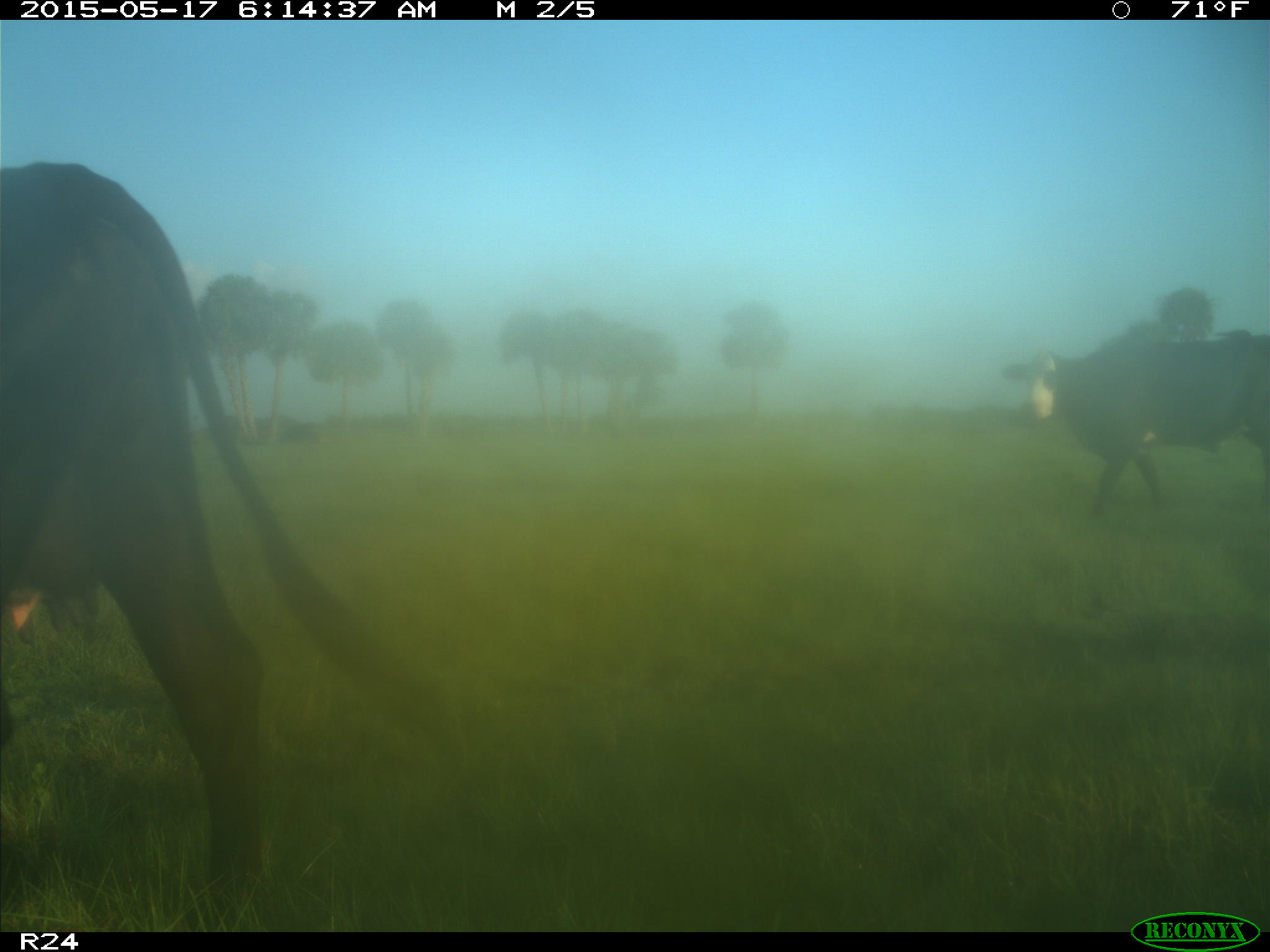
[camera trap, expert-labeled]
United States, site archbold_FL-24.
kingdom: Animalia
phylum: Chordata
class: Mammalia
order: Artiodactyla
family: Bovidae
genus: Bos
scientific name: Bos taurus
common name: domestic cow